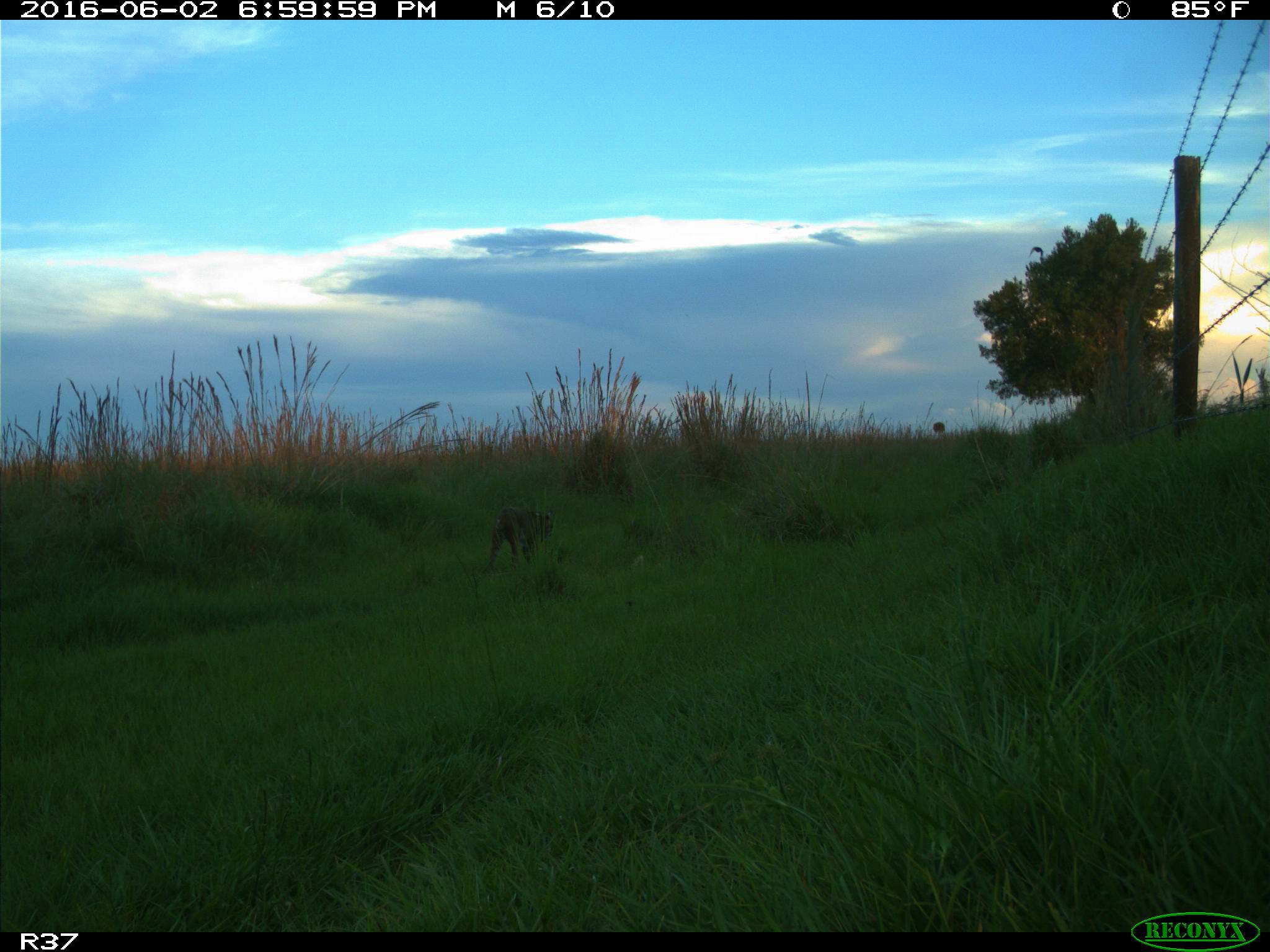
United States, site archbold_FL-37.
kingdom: Animalia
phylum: Chordata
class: Mammalia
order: Carnivora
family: Felidae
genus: Lynx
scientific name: Lynx rufus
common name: bobcat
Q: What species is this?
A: Lynx rufus (bobcat).